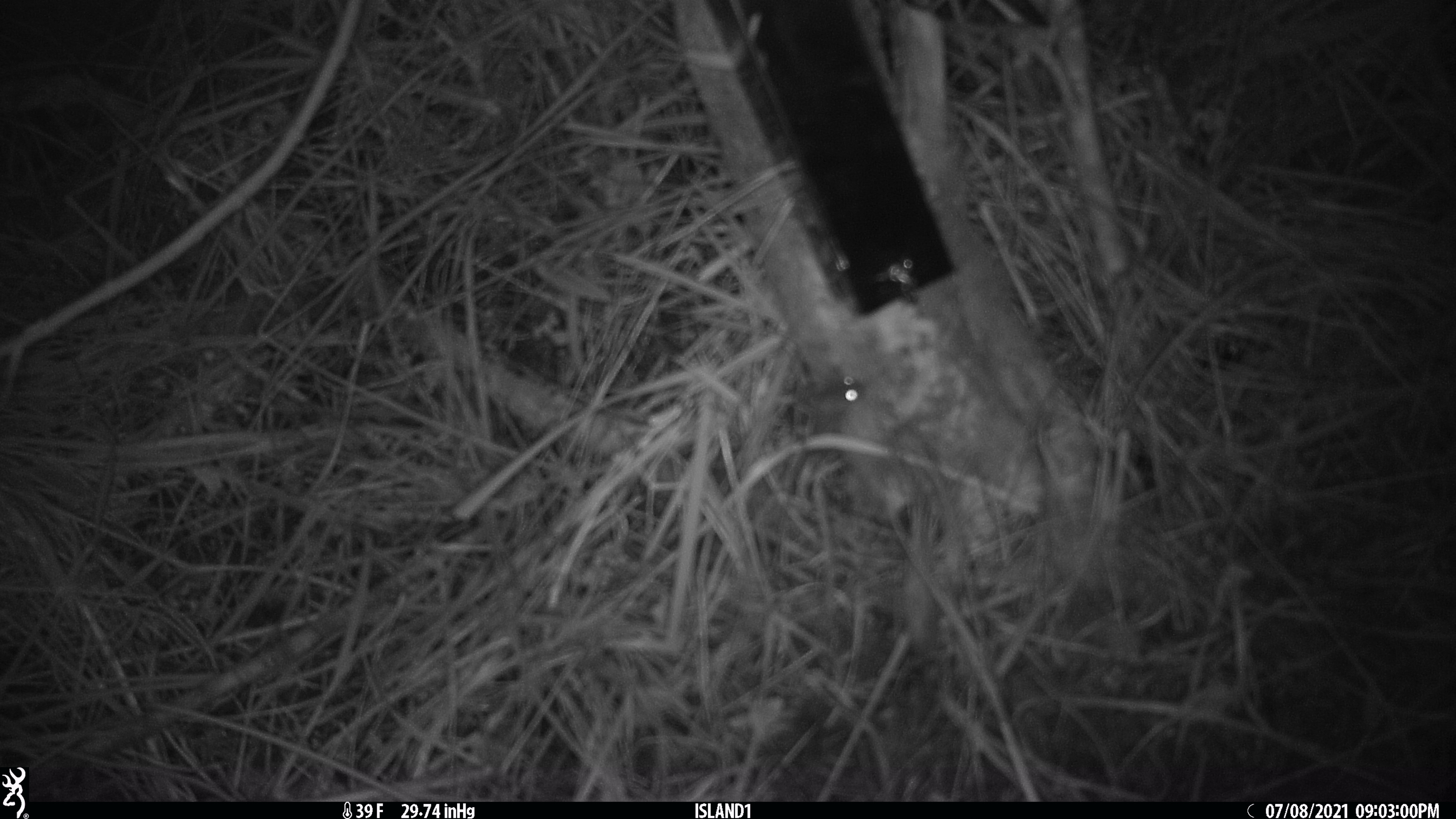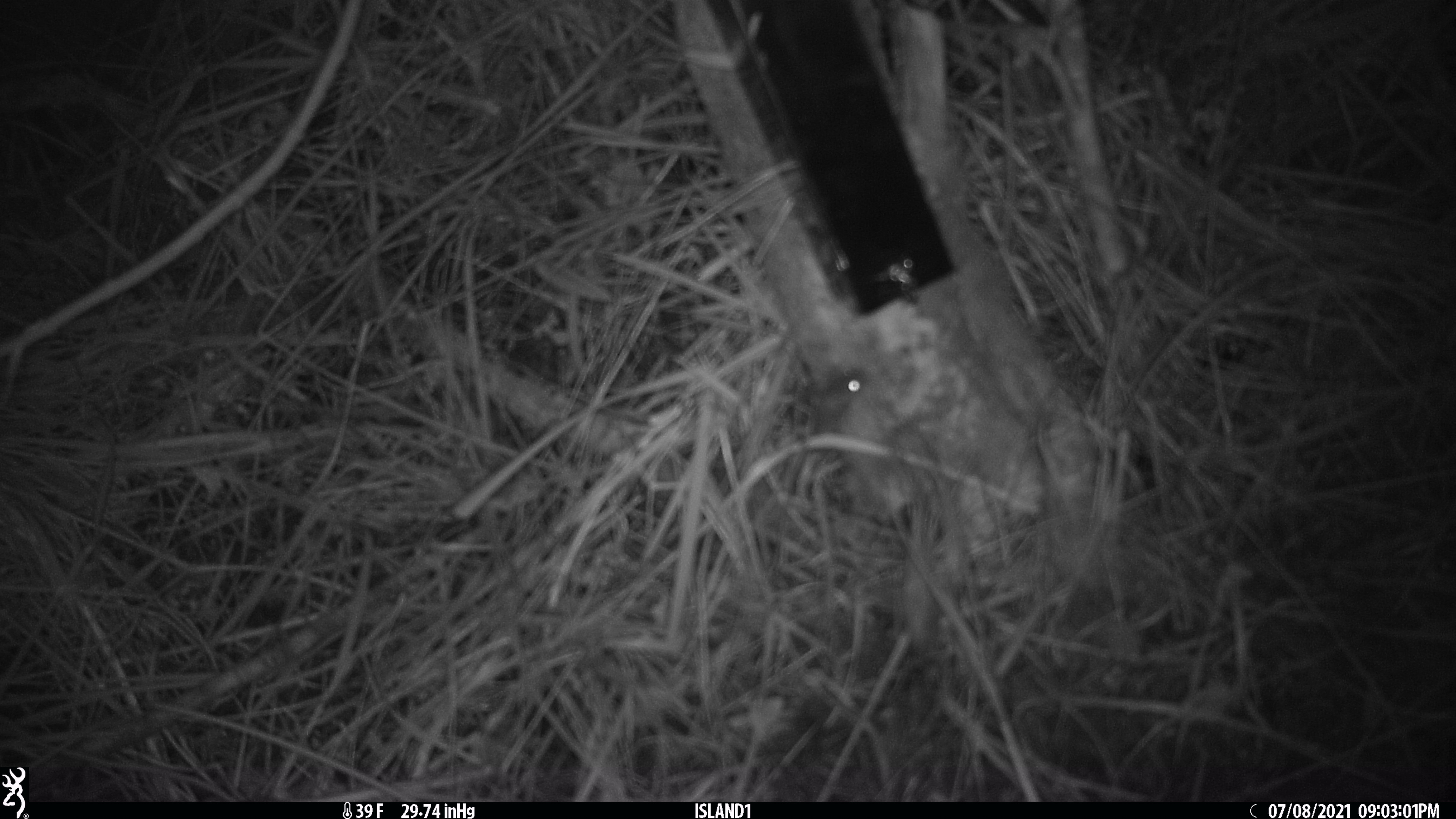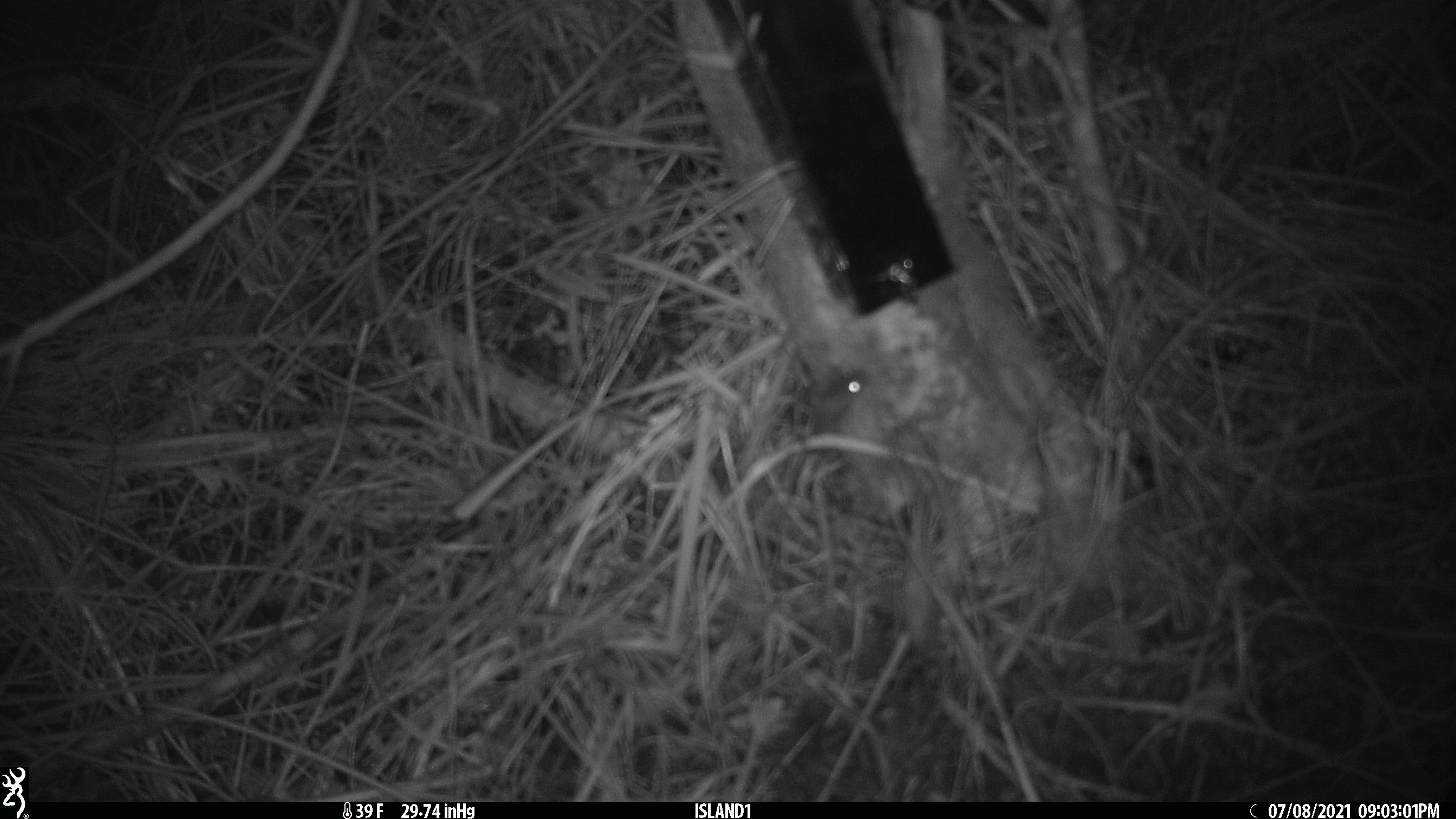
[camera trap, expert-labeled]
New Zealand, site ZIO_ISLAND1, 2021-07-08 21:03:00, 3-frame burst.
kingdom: Animalia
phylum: Chordata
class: Mammalia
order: Rodentia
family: Muridae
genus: Mus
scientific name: Mus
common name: mouse